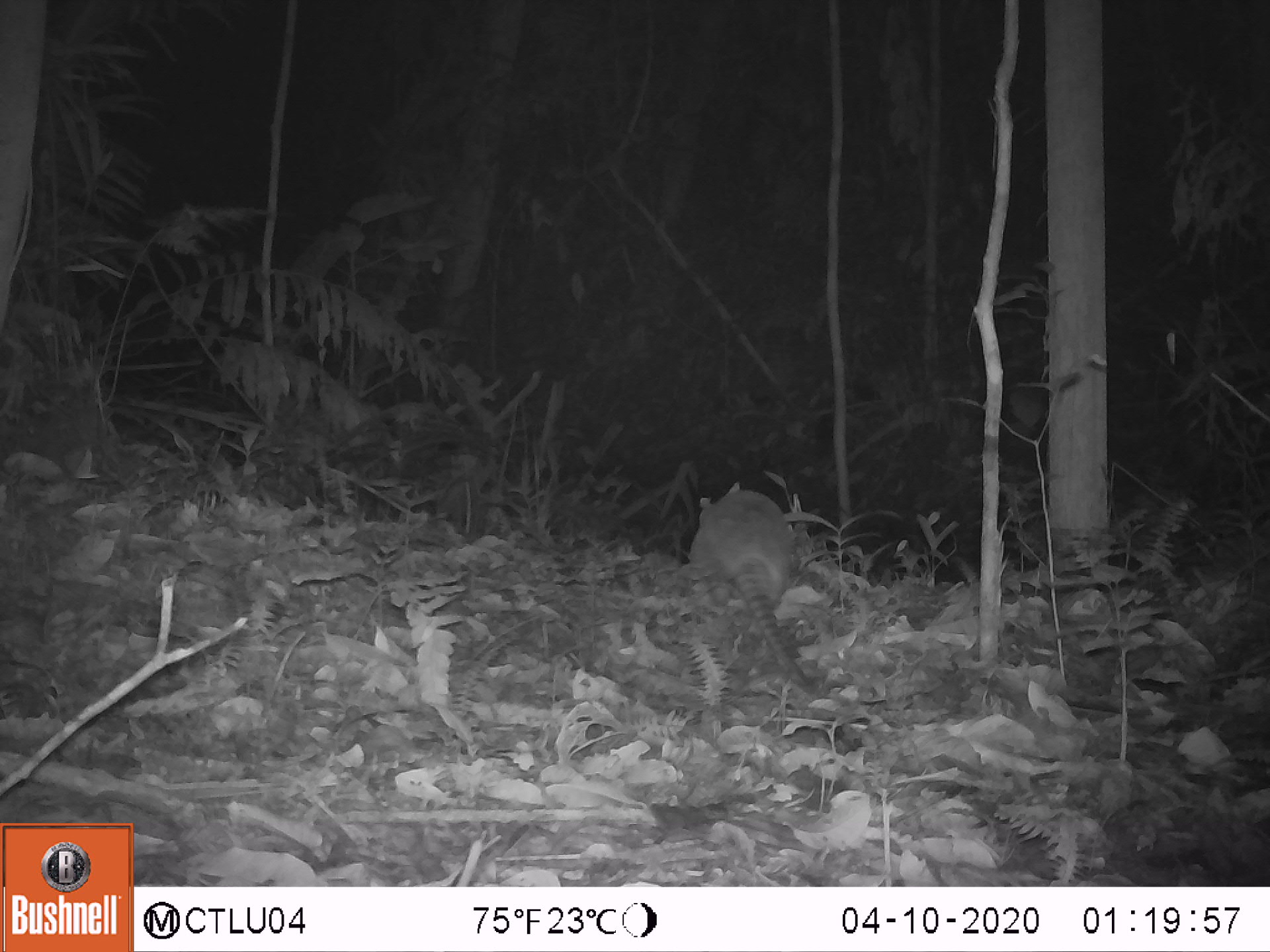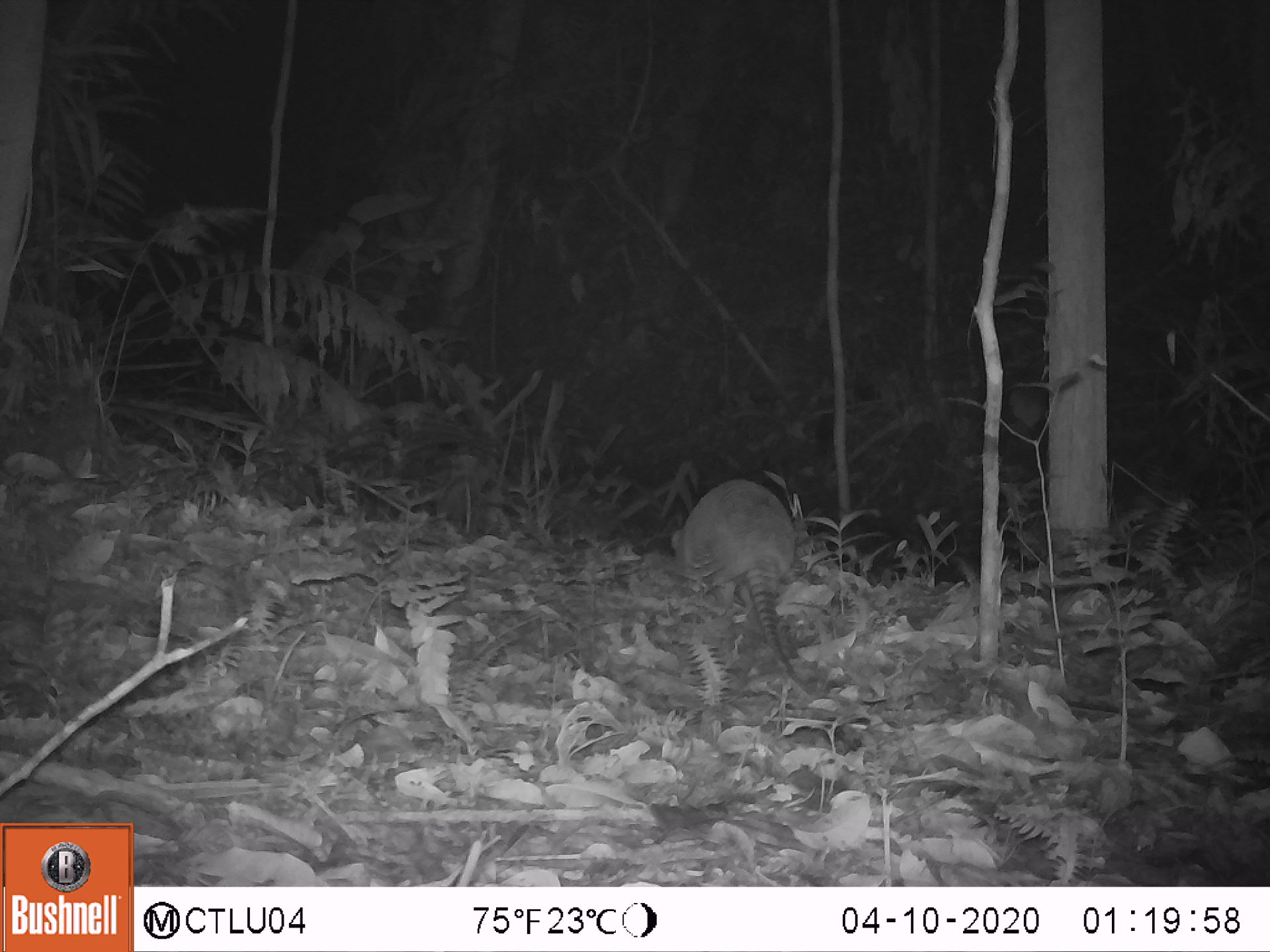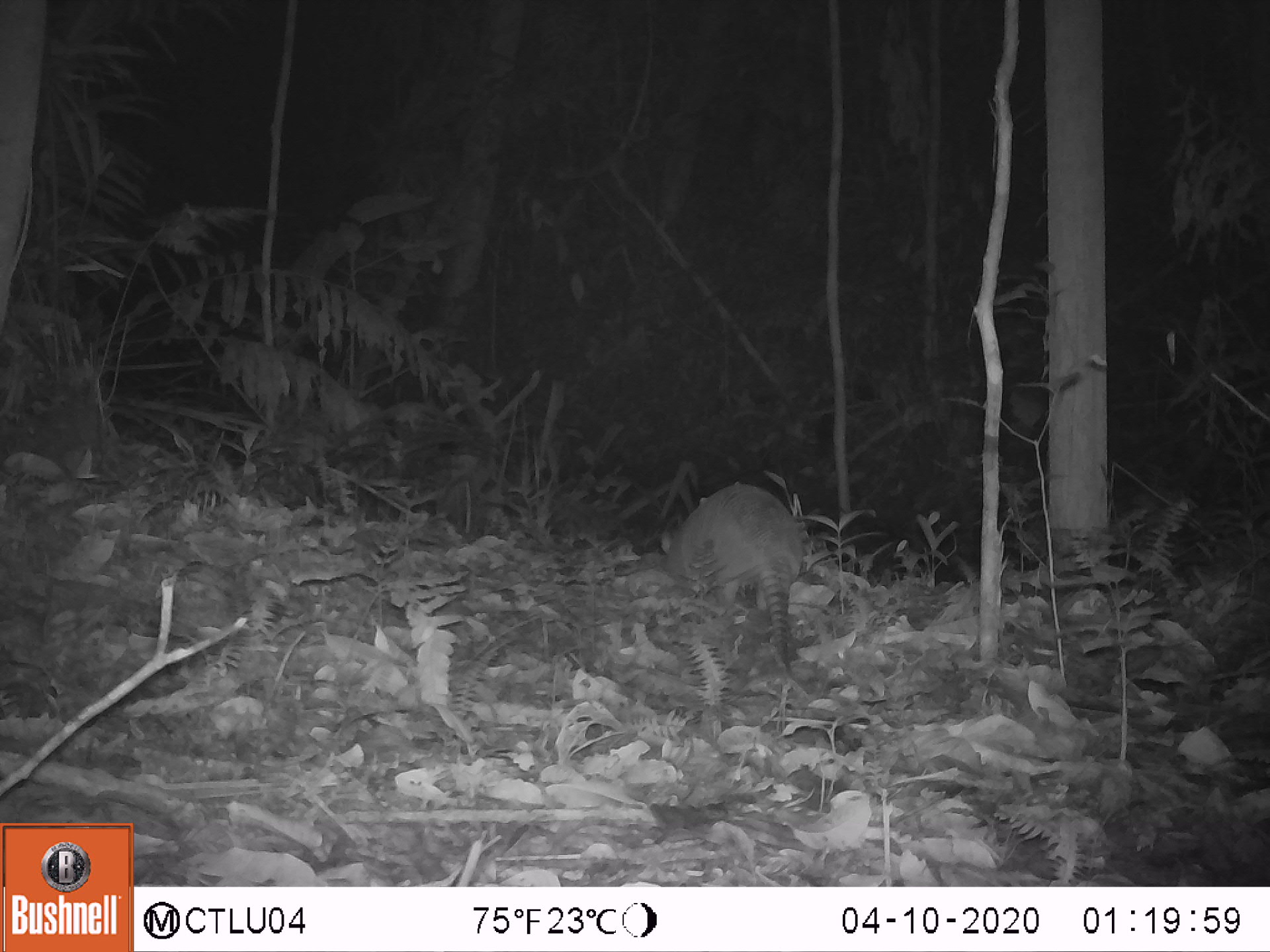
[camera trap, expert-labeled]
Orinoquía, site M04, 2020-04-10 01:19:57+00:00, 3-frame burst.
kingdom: Animalia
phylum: Chordata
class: Mammalia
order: Cingulata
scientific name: Cingulata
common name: armadillo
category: unknown armadillo